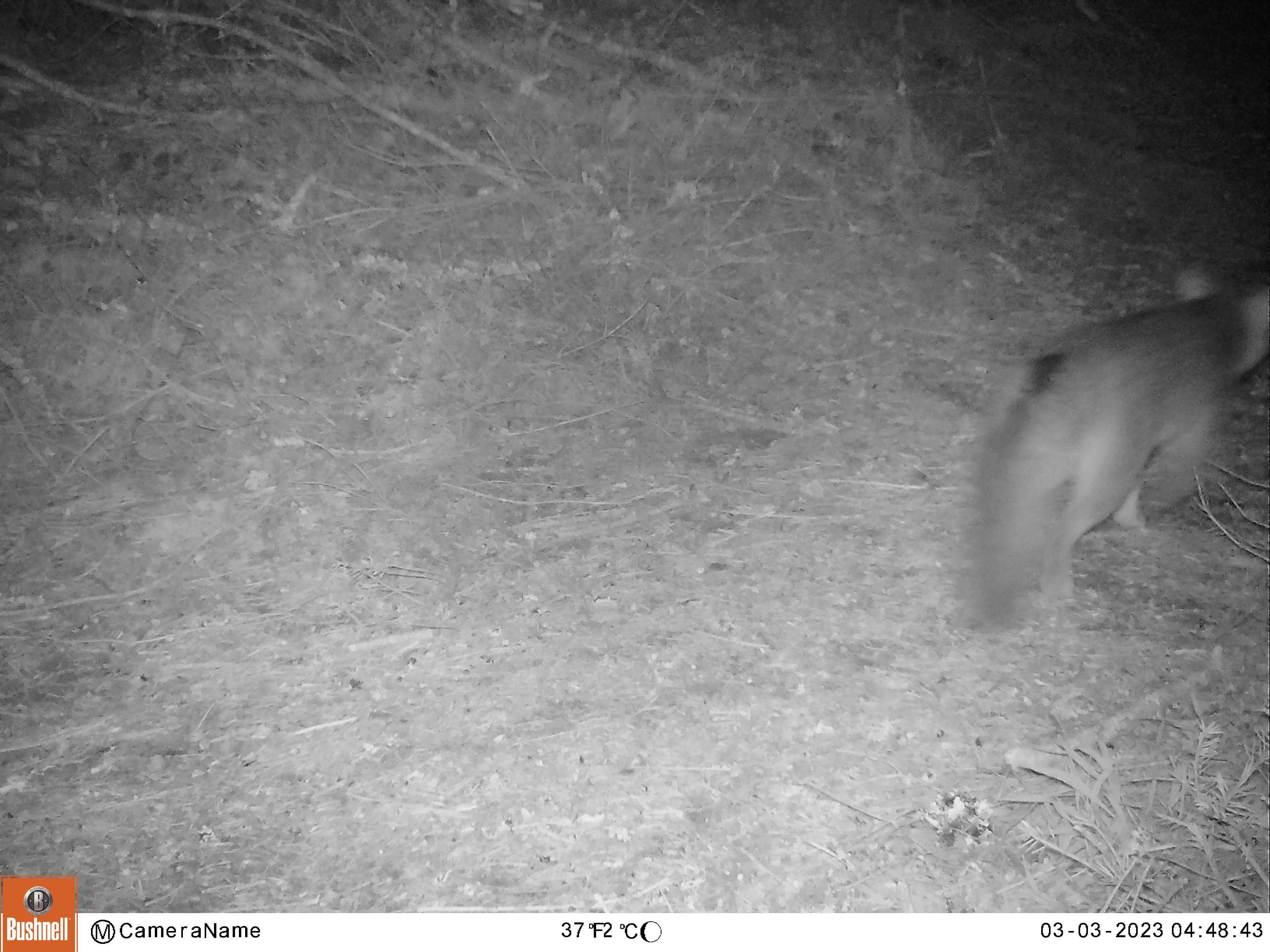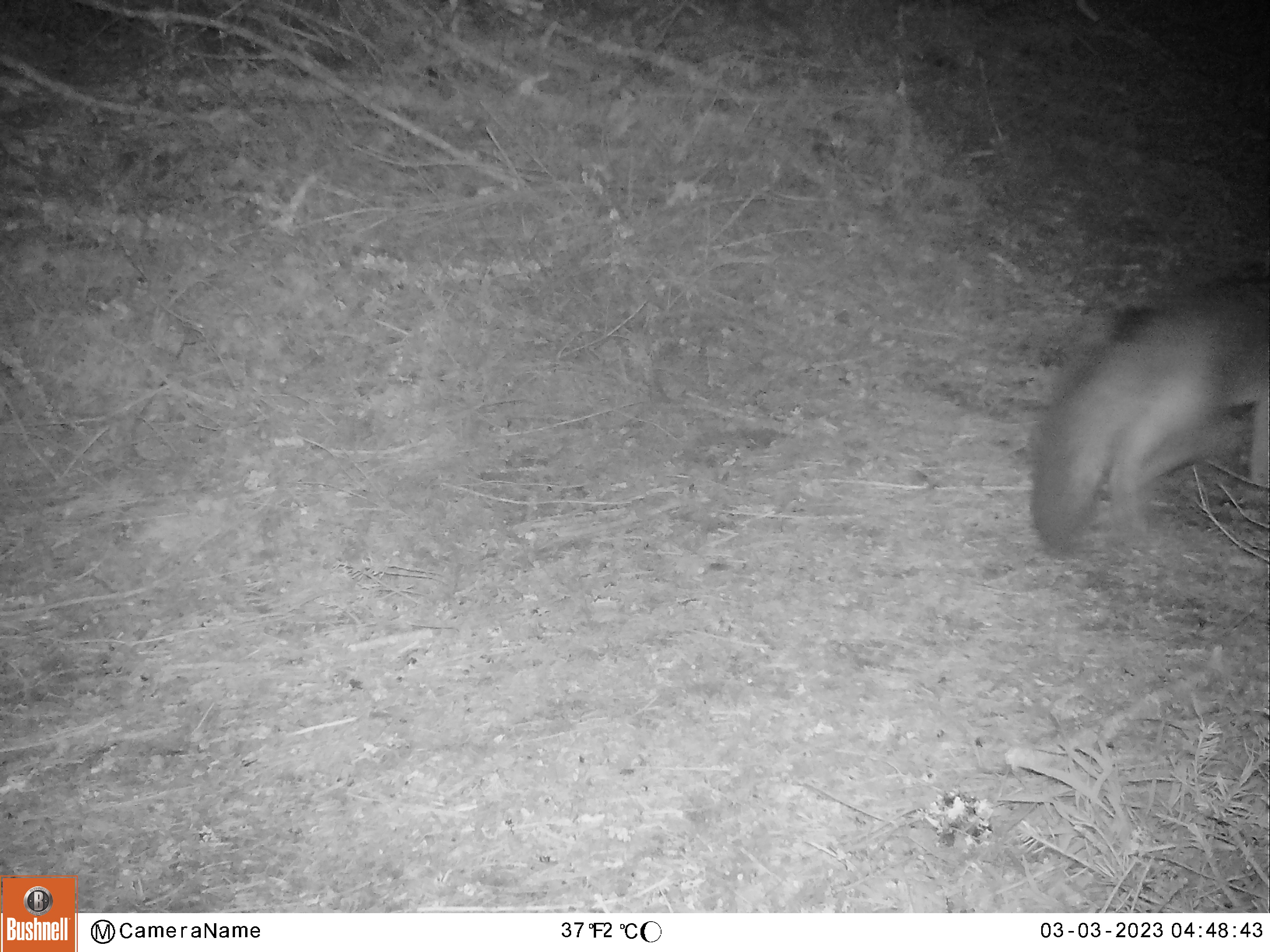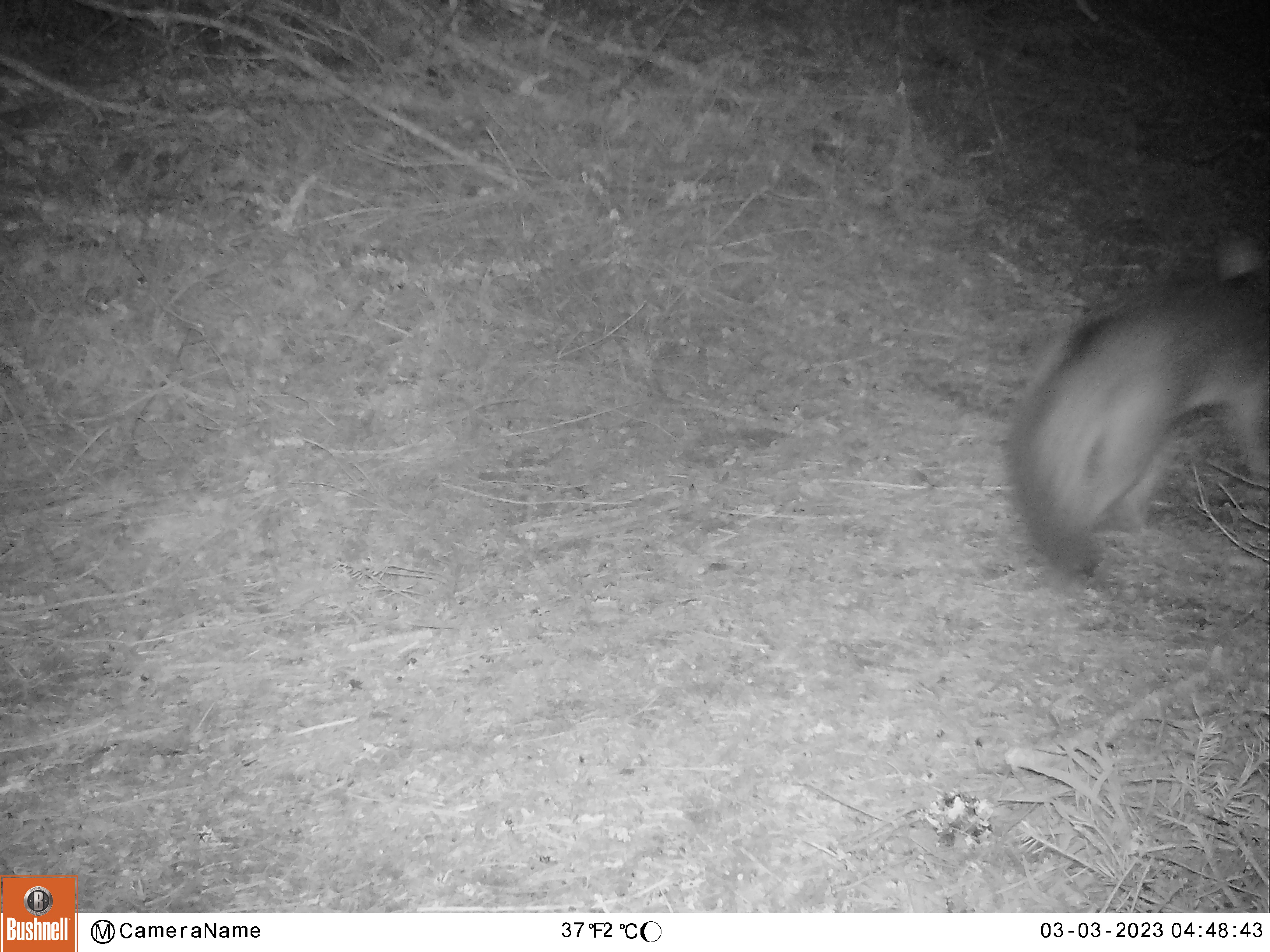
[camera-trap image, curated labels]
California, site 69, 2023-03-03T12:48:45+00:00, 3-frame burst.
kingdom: Animalia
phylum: Chordata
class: Mammalia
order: Carnivora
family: Canidae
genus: Urocyon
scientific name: Urocyon cinereoargenteus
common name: gray fox